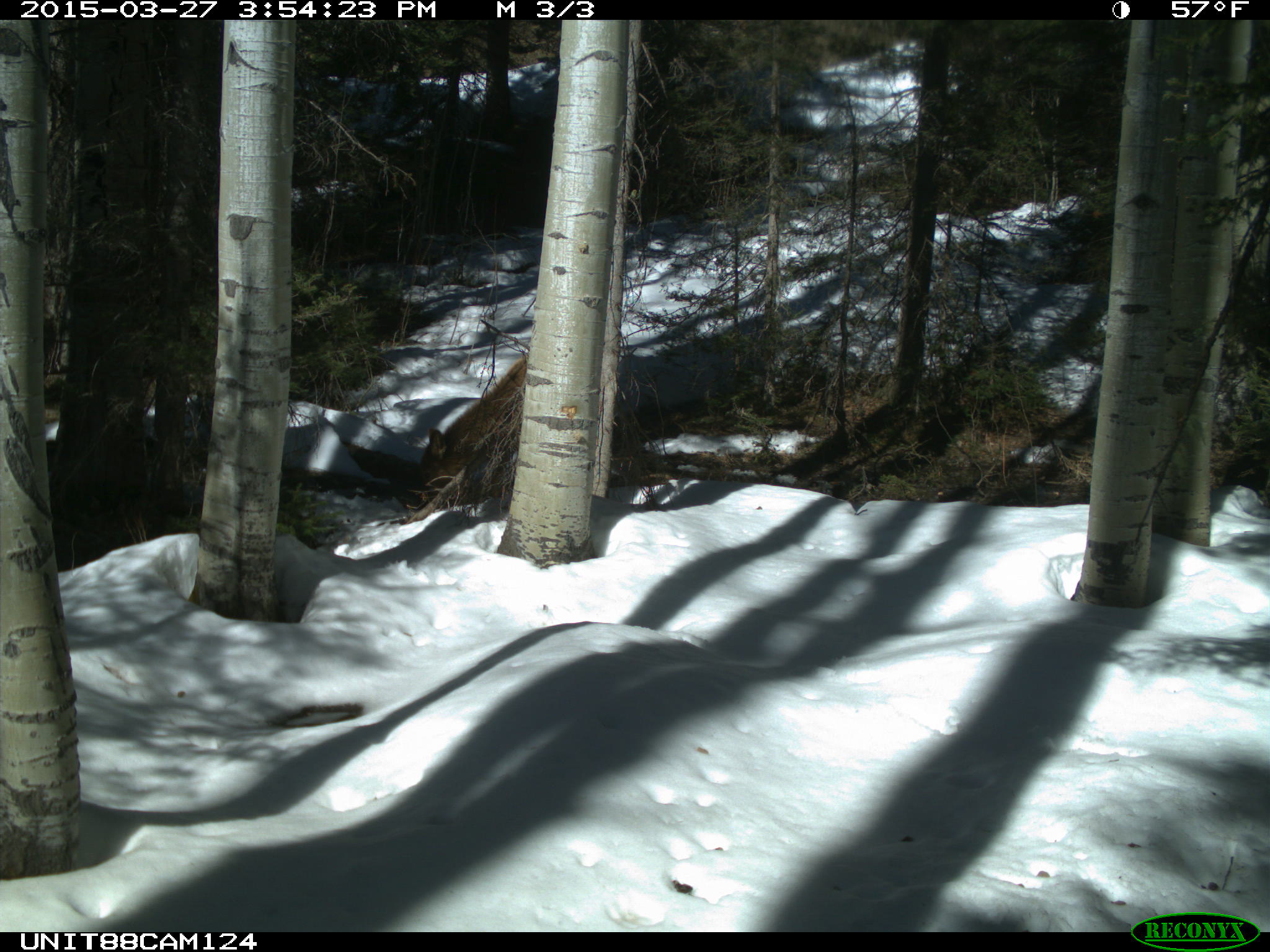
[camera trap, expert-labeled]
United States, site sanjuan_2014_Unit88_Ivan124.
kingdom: Animalia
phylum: Chordata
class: Mammalia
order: Artiodactyla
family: Cervidae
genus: Cervus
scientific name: Cervus elaphus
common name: red deer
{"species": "Cervus elaphus (red deer)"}